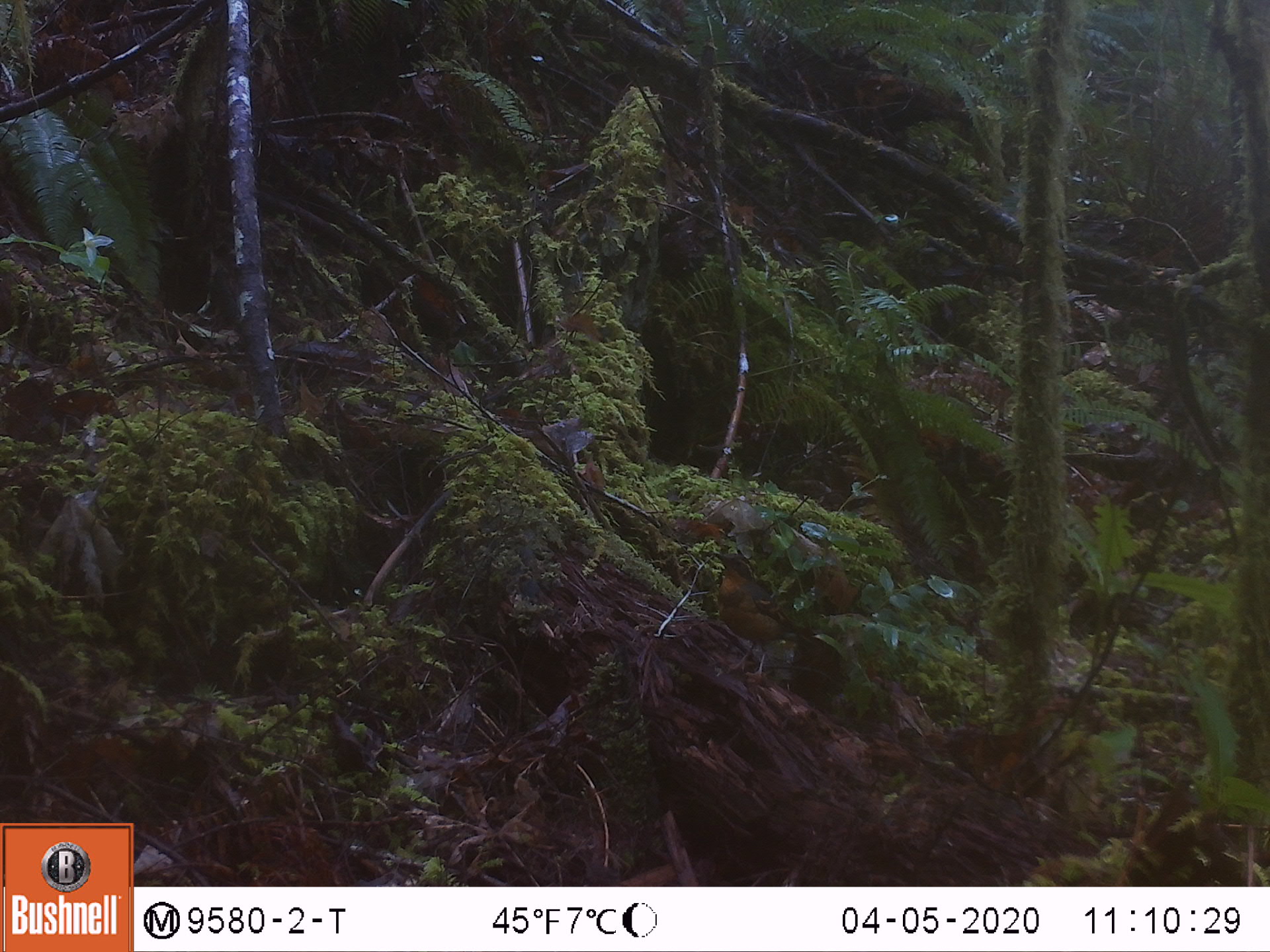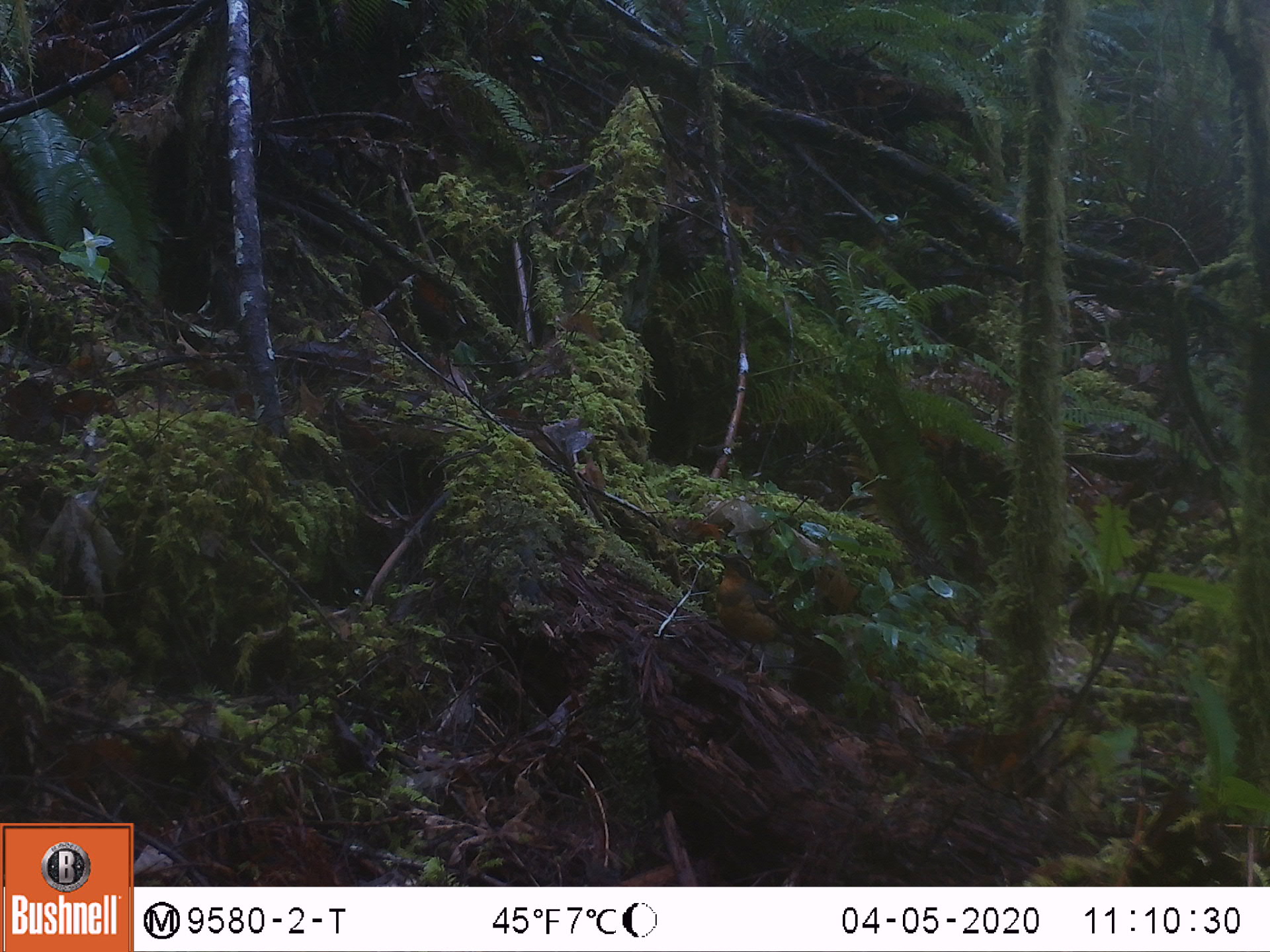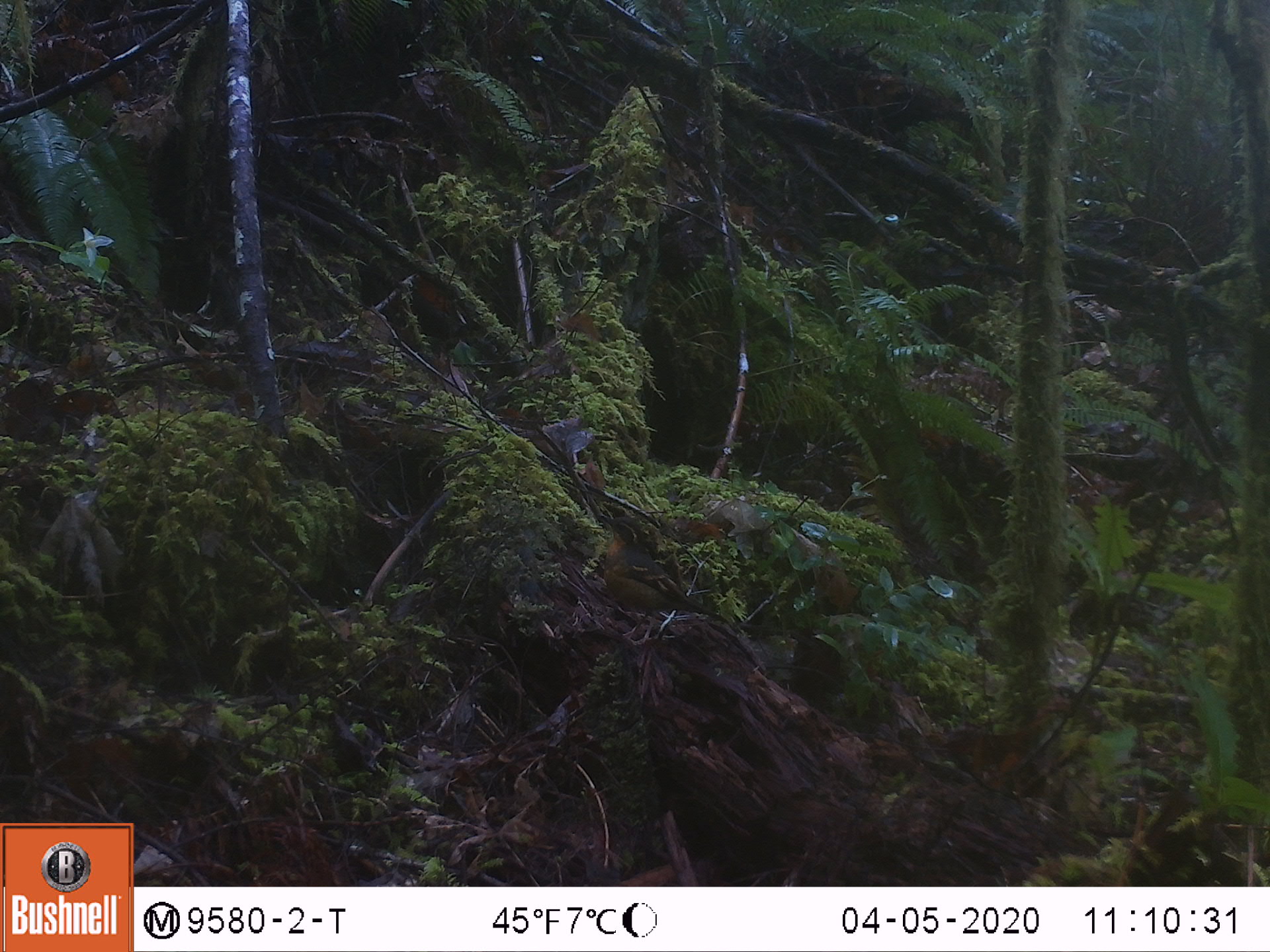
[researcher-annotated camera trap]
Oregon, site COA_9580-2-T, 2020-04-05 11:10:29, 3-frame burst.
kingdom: Animalia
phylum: Chordata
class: Aves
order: Passeriformes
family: Turdidae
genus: Ixoreus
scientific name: Ixoreus naevius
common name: varied thrush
Varied thrush (Ixoreus naevius).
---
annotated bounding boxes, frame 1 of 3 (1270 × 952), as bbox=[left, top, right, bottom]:
varied thrush: bbox=[707, 548, 809, 683]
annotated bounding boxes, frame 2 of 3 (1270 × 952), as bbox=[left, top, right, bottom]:
varied thrush: bbox=[714, 545, 809, 680]